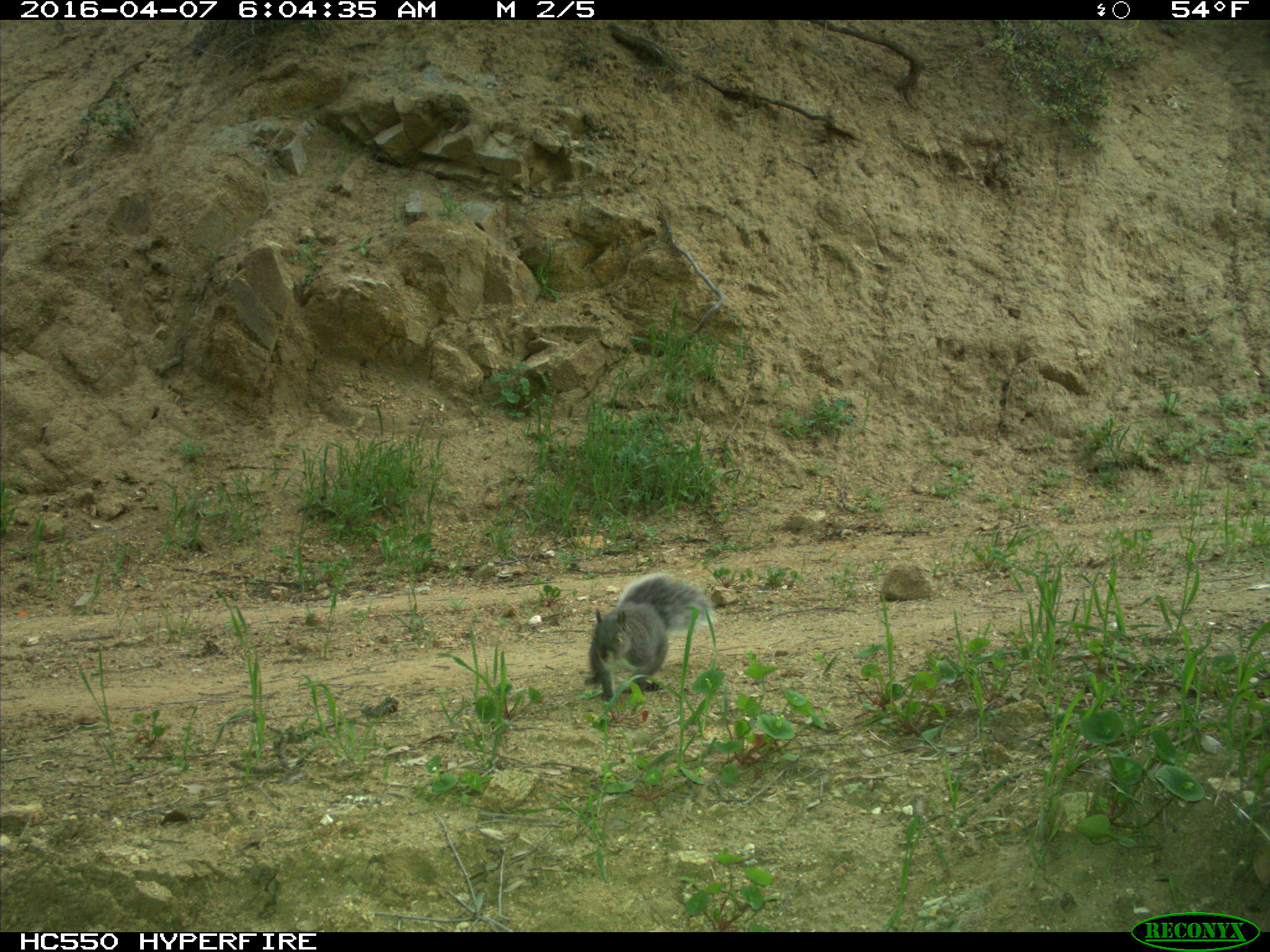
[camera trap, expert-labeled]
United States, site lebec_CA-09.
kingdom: Animalia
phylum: Chordata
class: Mammalia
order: Rodentia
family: Sciuridae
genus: Sciurus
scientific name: Sciurus carolinensis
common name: eastern gray squirrel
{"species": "Sciurus carolinensis (eastern gray squirrel)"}